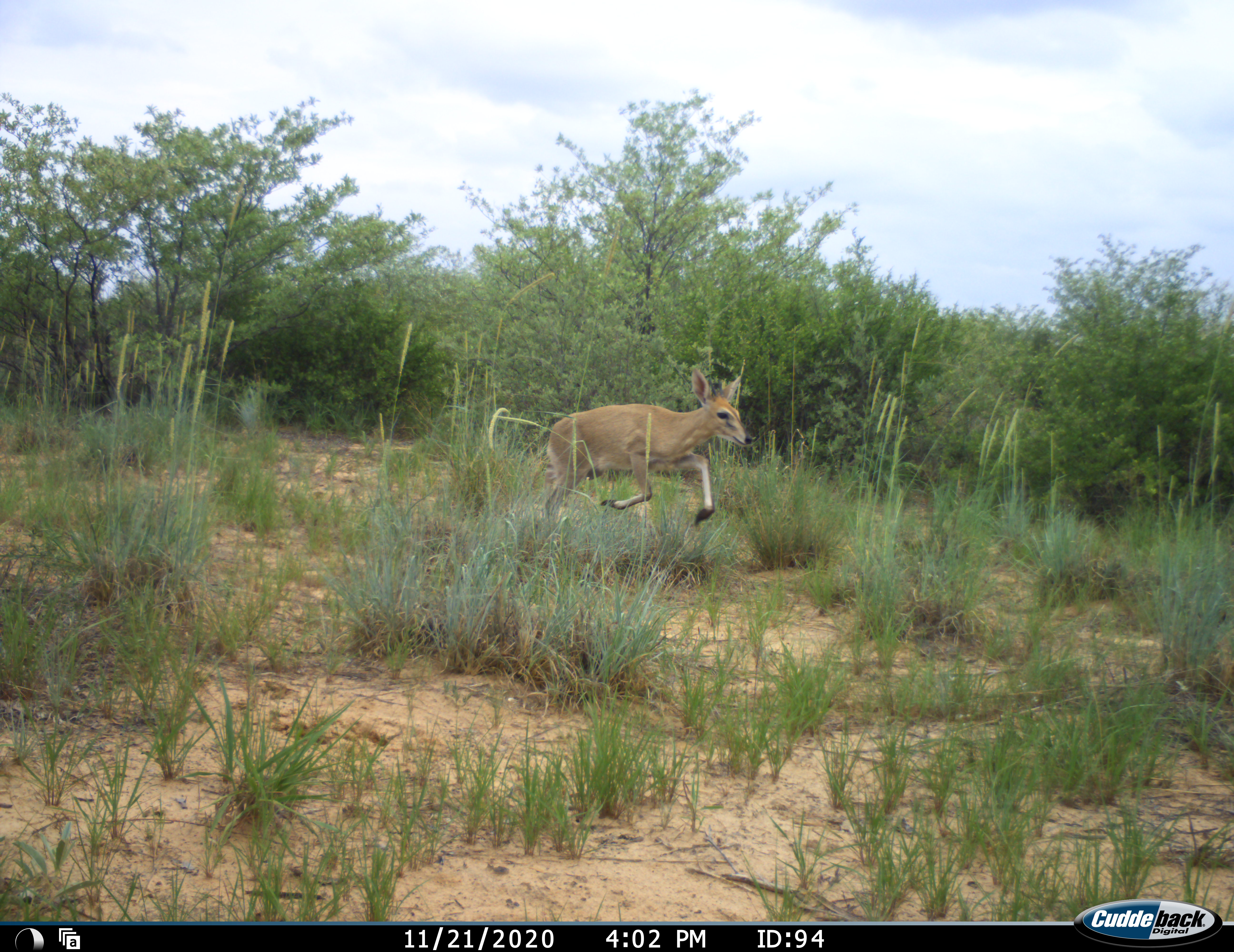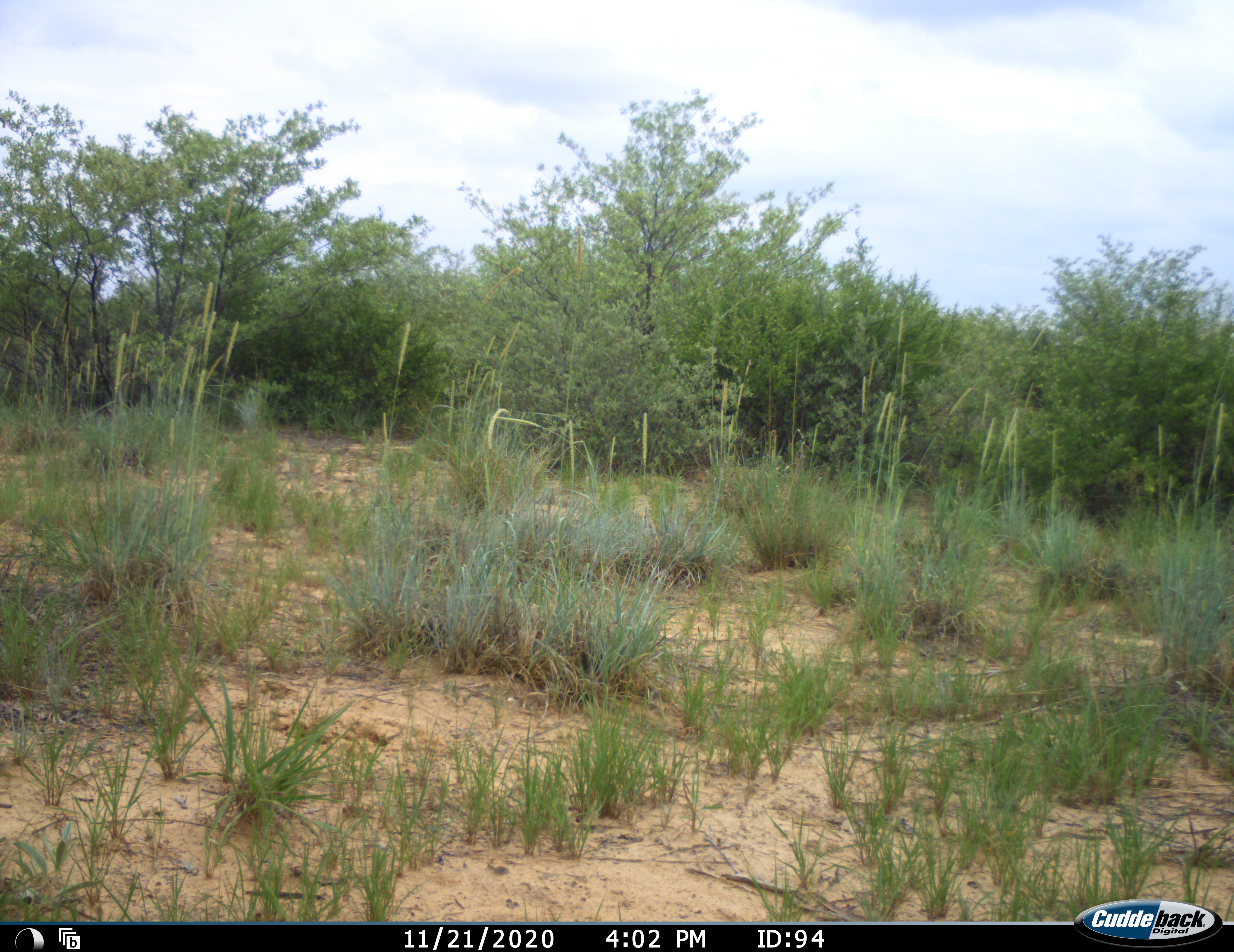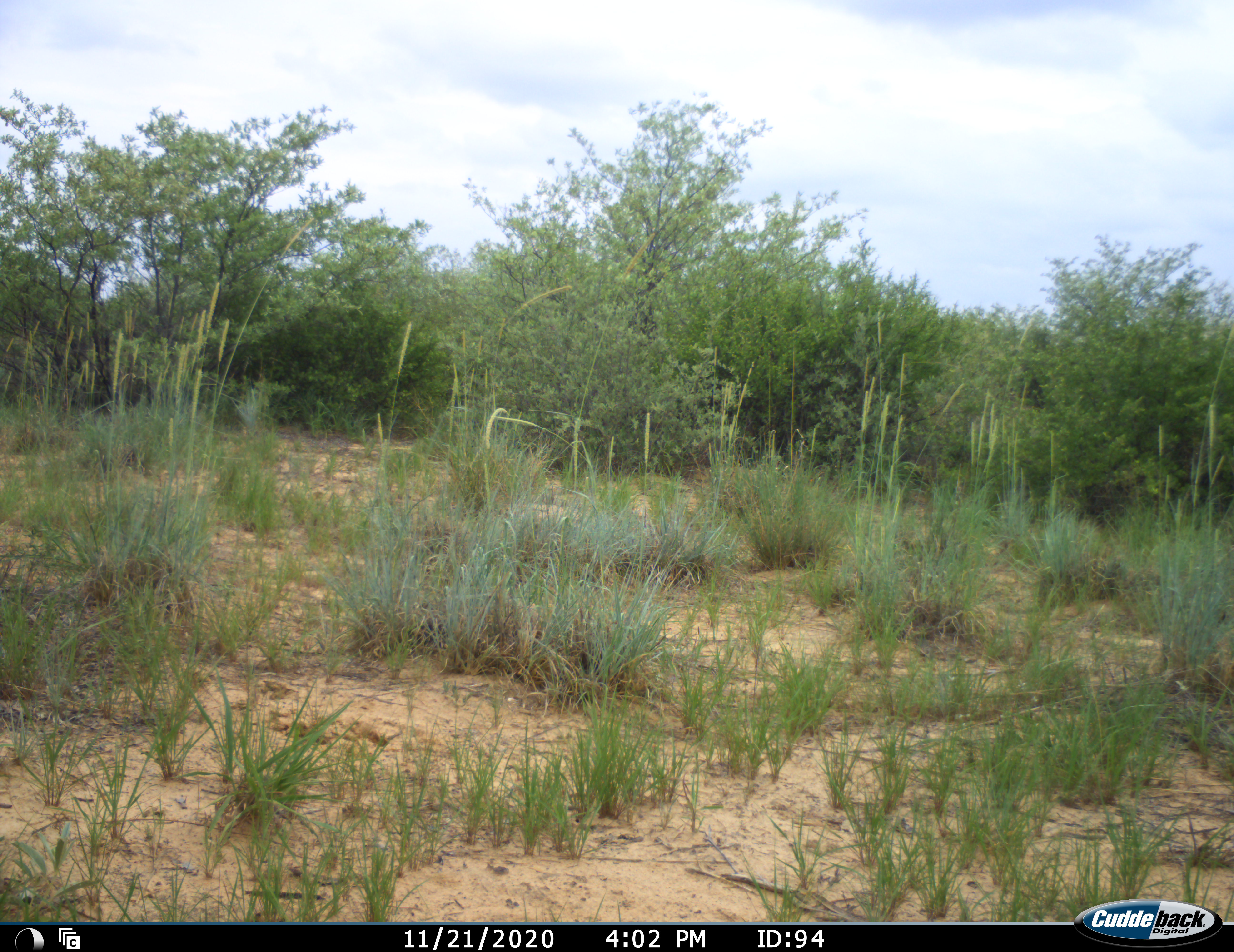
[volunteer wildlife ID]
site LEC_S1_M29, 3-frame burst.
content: unidentified animal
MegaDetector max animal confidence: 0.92